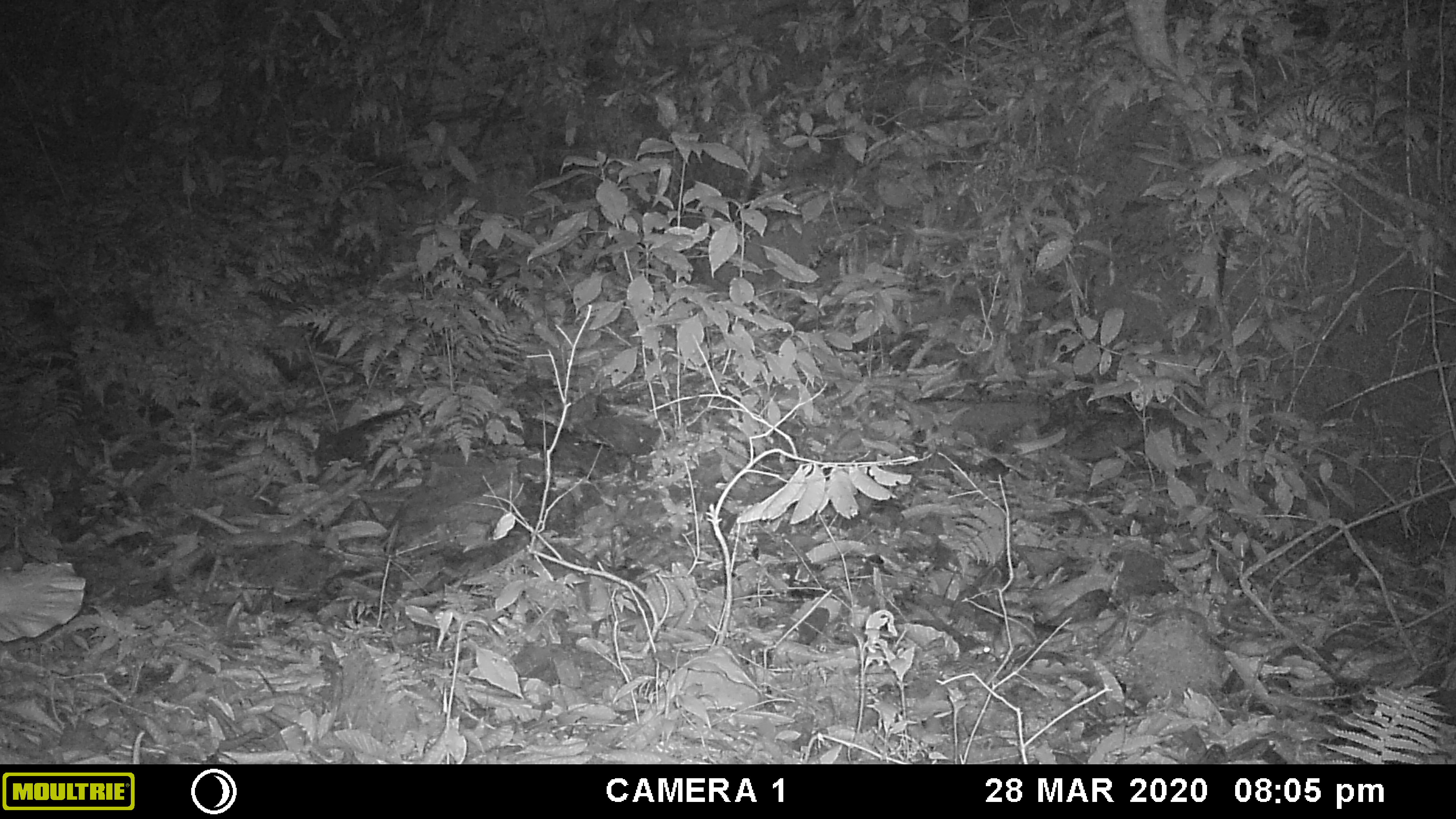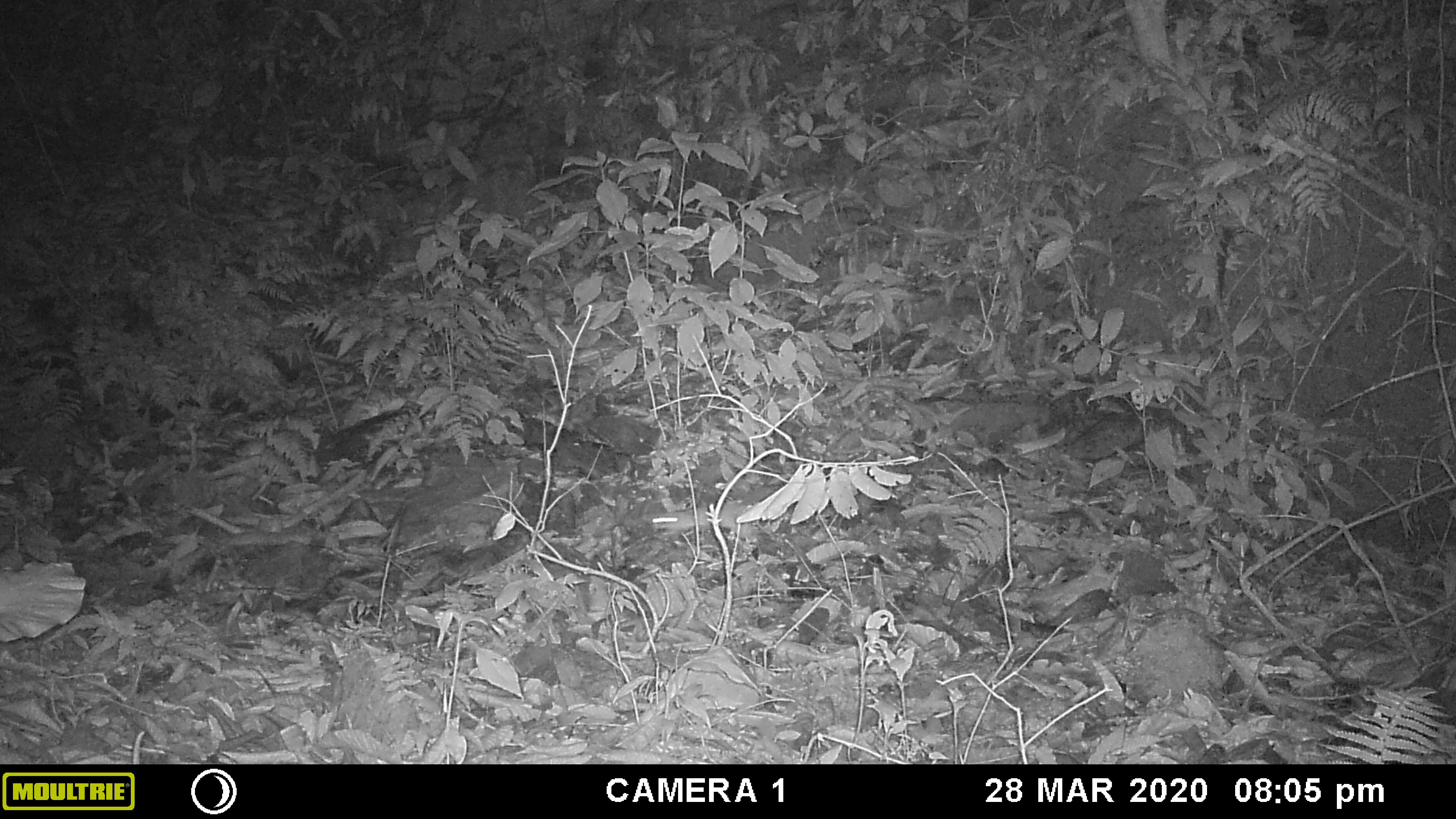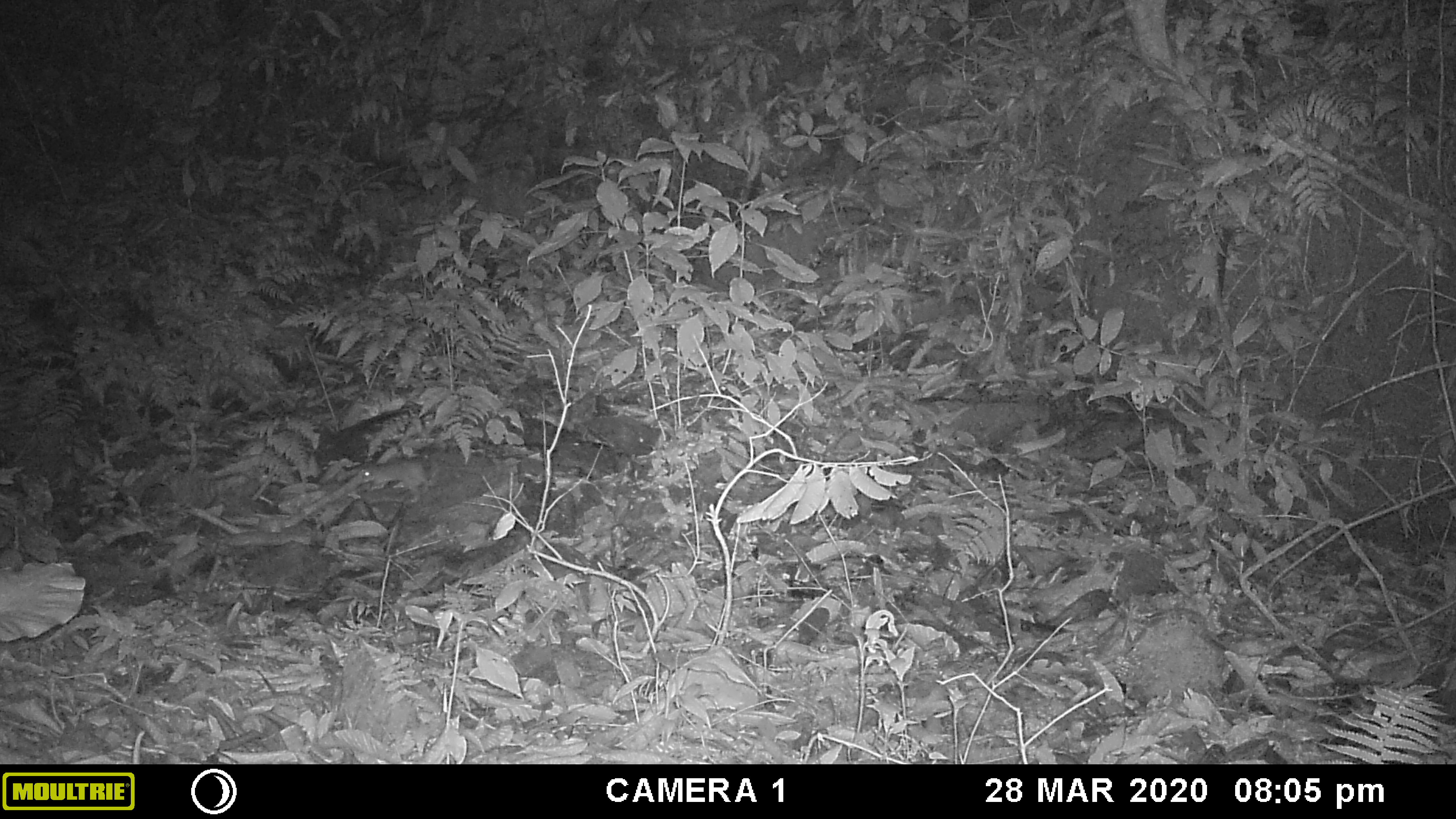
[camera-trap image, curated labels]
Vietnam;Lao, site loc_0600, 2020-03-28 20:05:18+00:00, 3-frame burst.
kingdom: Animalia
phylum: Chordata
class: Mammalia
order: Rodentia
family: Muridae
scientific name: Muridae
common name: old-world mice and rats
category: unidentified murid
Unidentified murid (old-world mice and rats) (Muridae). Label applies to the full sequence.